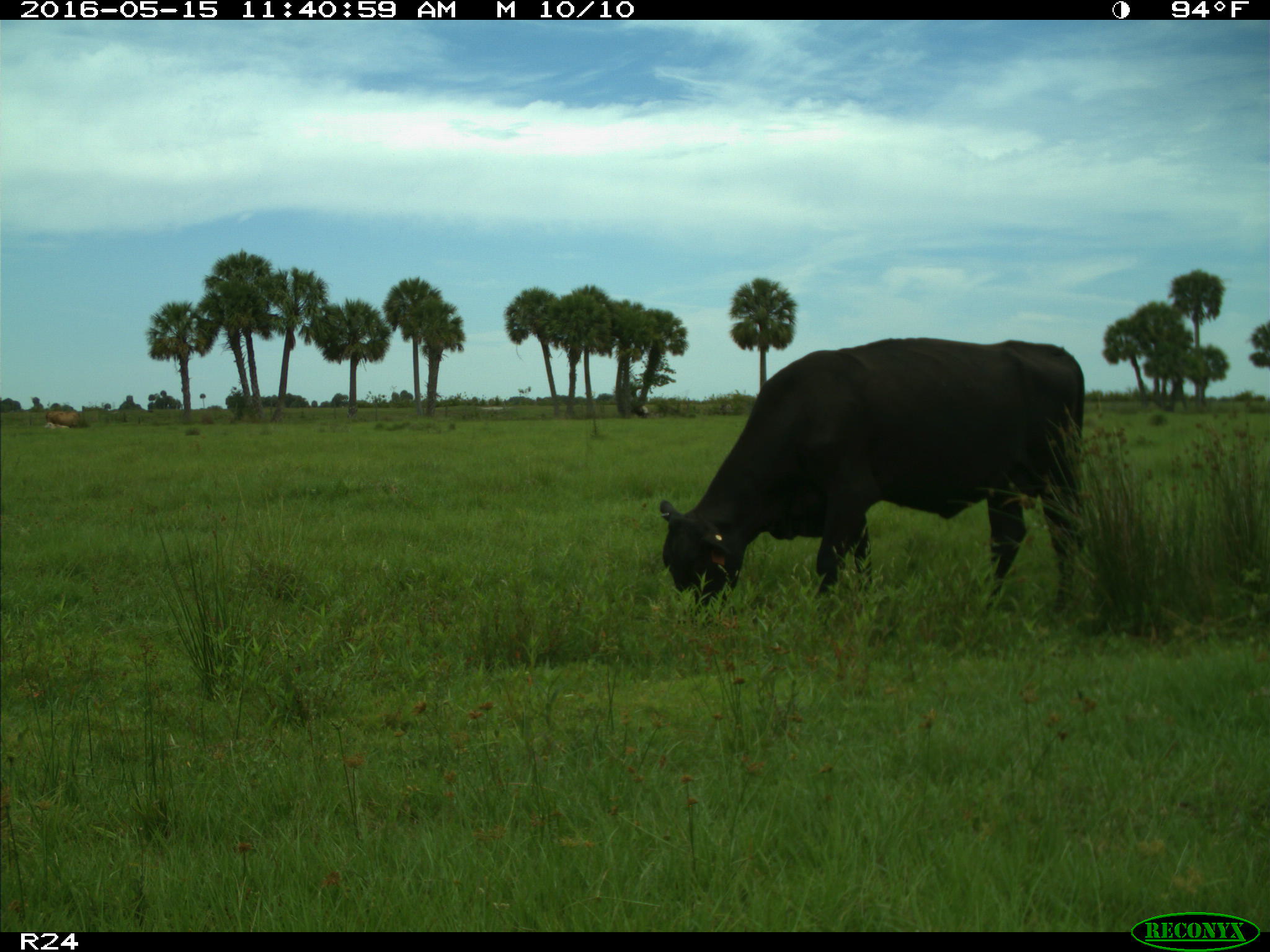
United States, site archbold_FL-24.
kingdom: Animalia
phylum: Chordata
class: Mammalia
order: Artiodactyla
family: Bovidae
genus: Bos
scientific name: Bos taurus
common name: domestic cow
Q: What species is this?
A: Bos taurus (domestic cow).